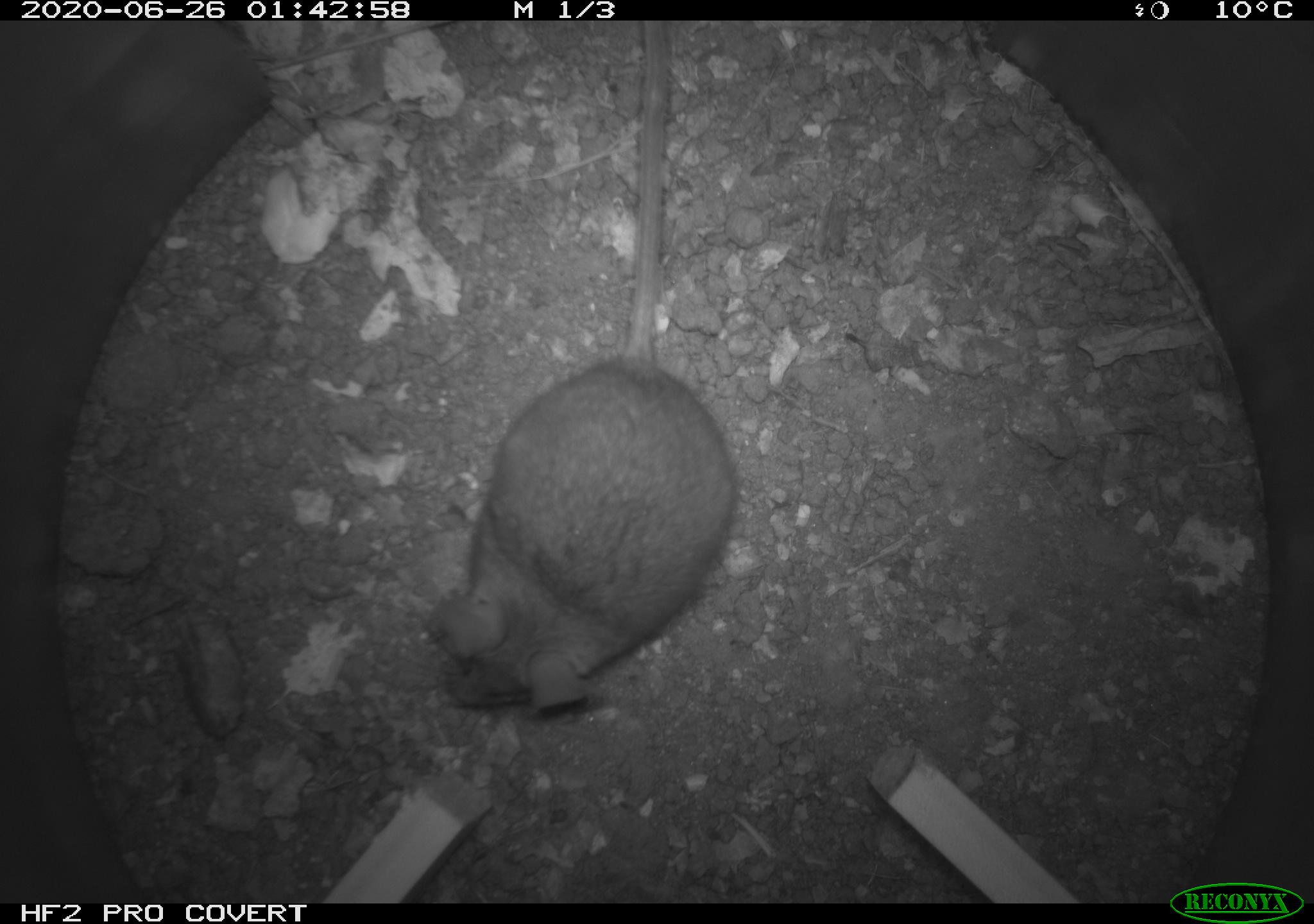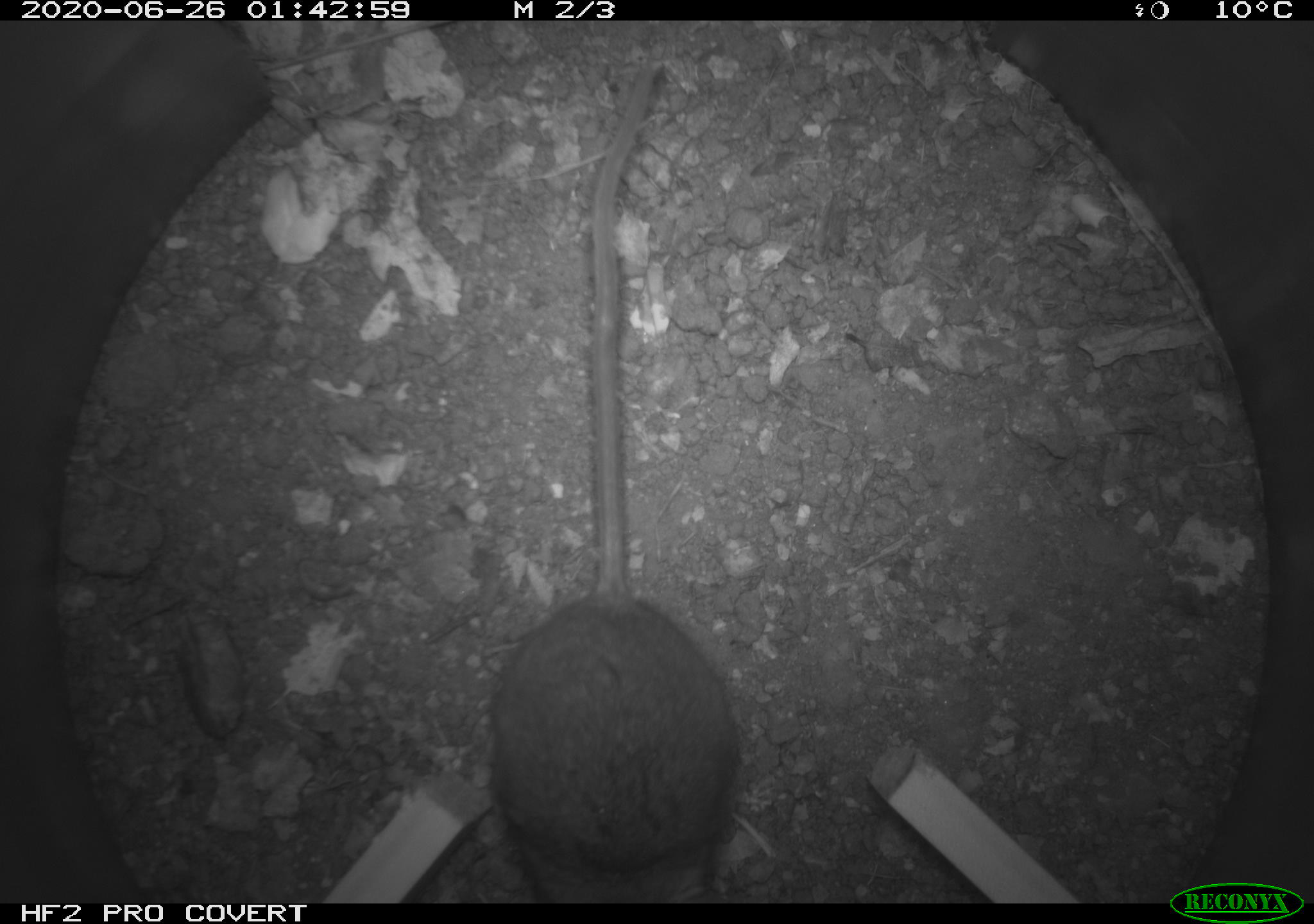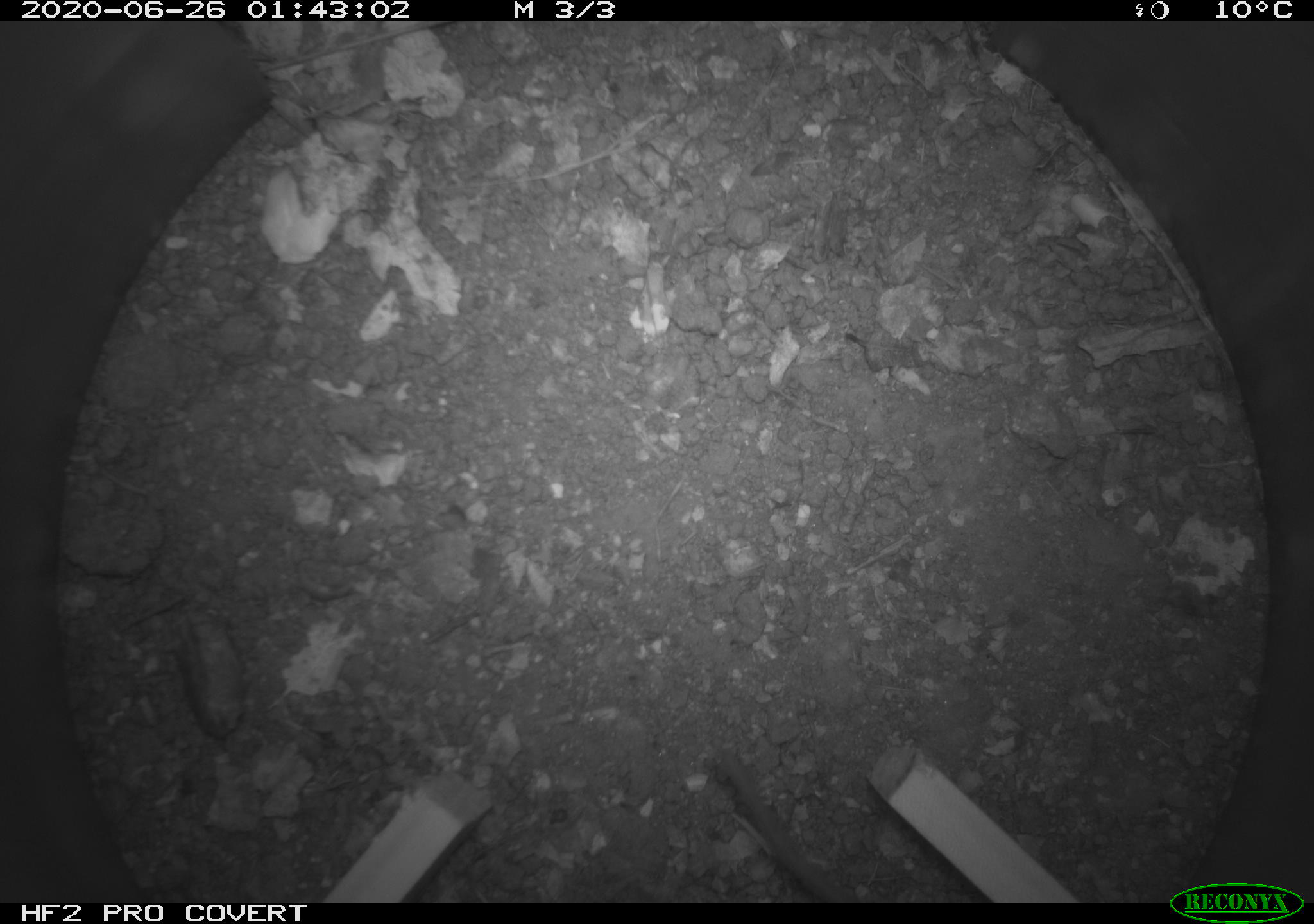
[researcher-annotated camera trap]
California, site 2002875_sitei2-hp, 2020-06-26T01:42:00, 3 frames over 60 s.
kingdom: Animalia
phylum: Chordata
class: Mammalia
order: Rodentia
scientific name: Rodentia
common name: rodent